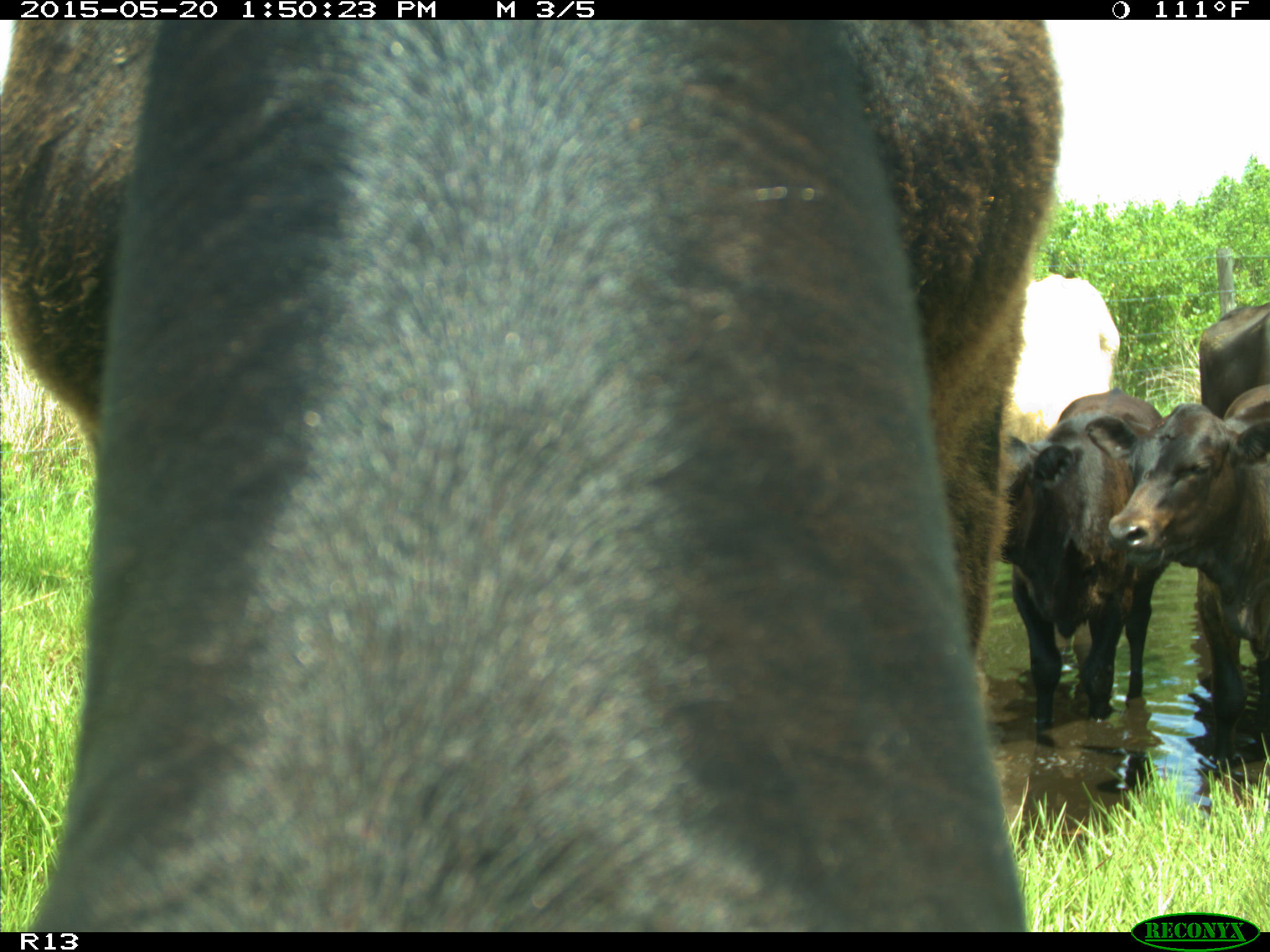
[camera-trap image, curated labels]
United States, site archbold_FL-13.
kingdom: Animalia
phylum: Chordata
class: Mammalia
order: Artiodactyla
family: Bovidae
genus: Bos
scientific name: Bos taurus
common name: domestic cow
Bos taurus (domestic cow).